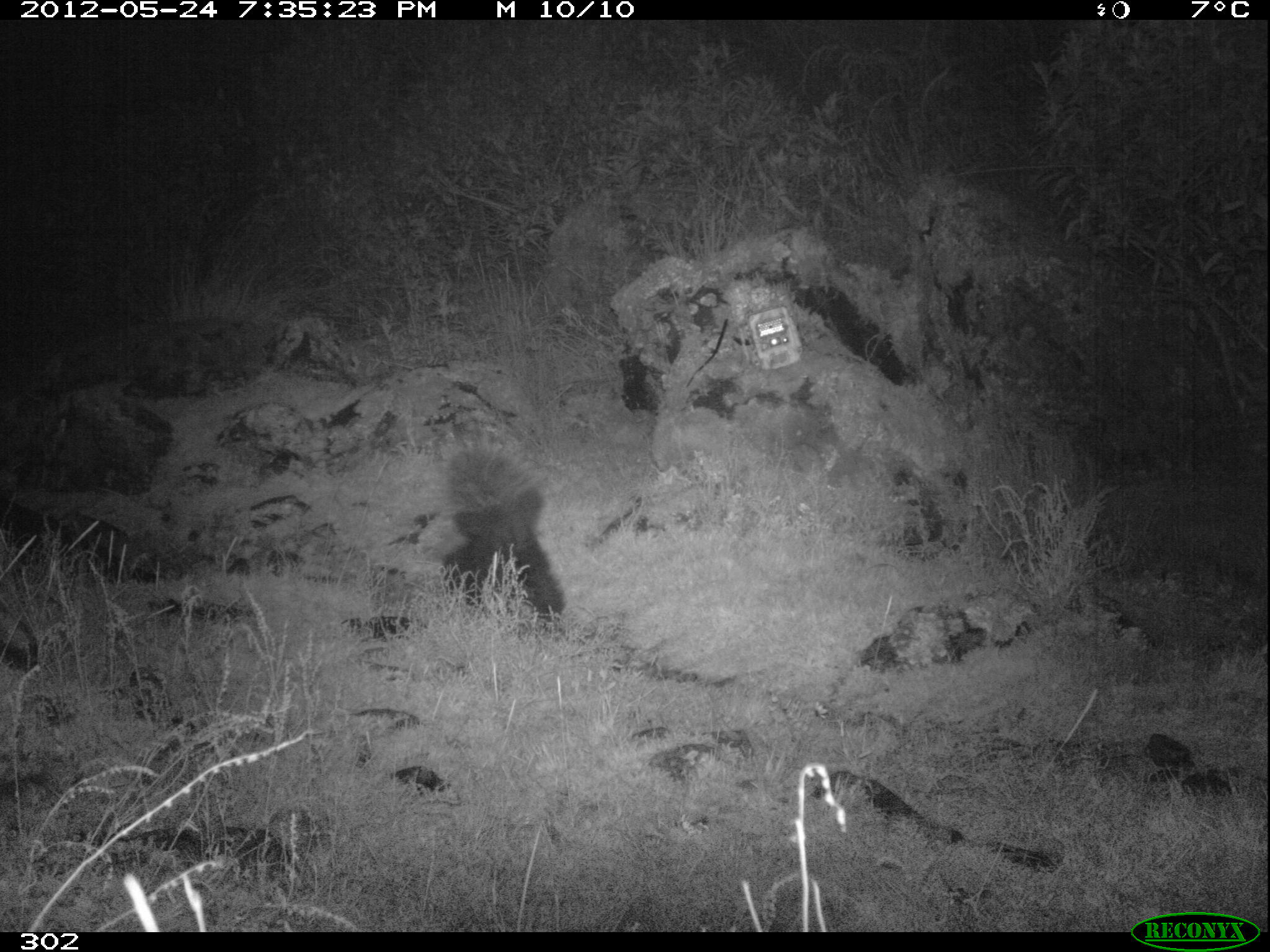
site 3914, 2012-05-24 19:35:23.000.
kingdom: Animalia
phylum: Chordata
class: Mammalia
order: Carnivora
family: Mephitidae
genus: Conepatus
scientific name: Conepatus chinga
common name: molina's hog-nosed skunk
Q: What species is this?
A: Conepatus chinga (molina's hog-nosed skunk).